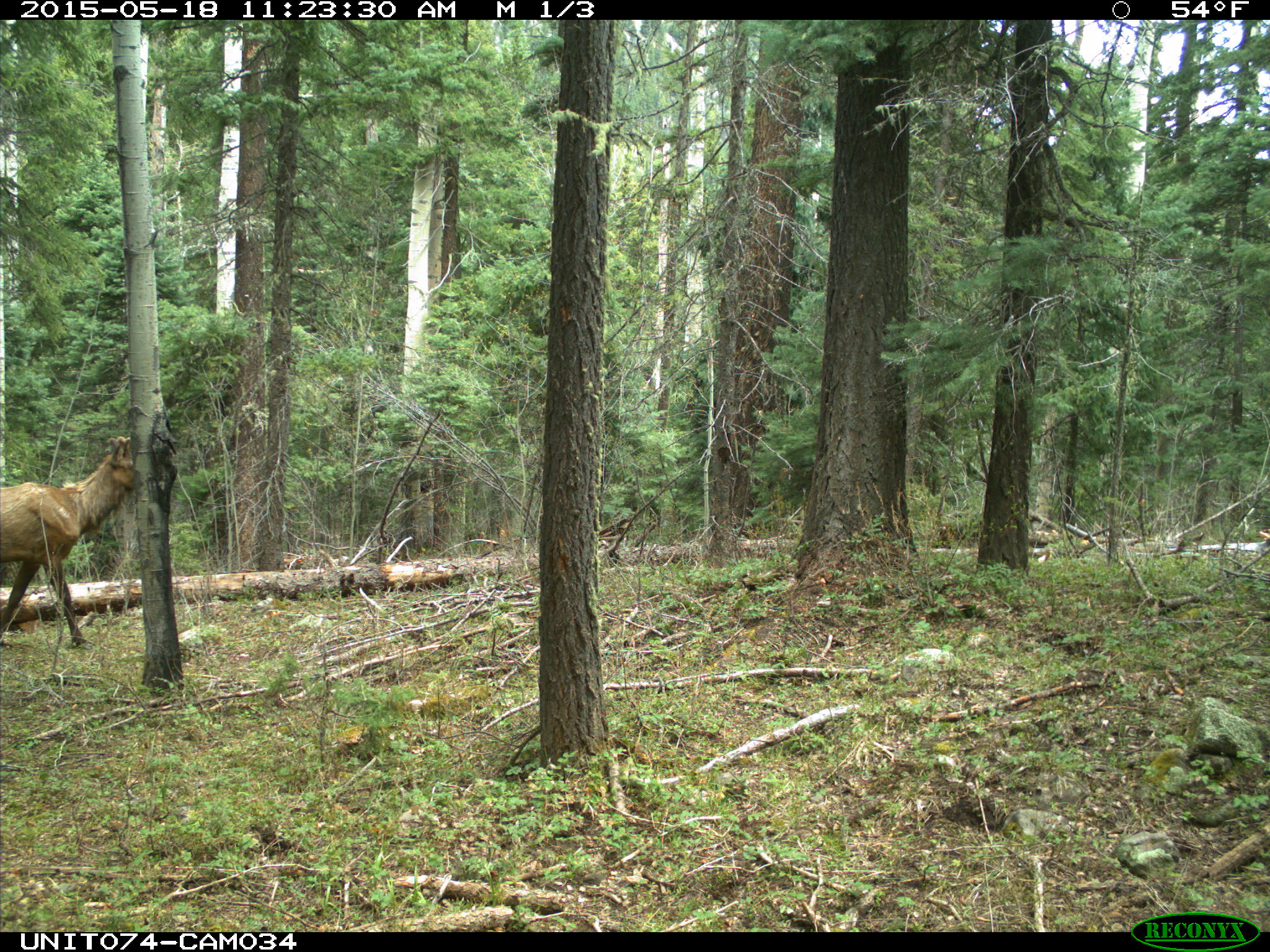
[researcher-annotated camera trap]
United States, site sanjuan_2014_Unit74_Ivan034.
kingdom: Animalia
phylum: Chordata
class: Mammalia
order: Artiodactyla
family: Cervidae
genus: Cervus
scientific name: Cervus elaphus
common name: red deer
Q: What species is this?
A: Cervus elaphus (red deer).